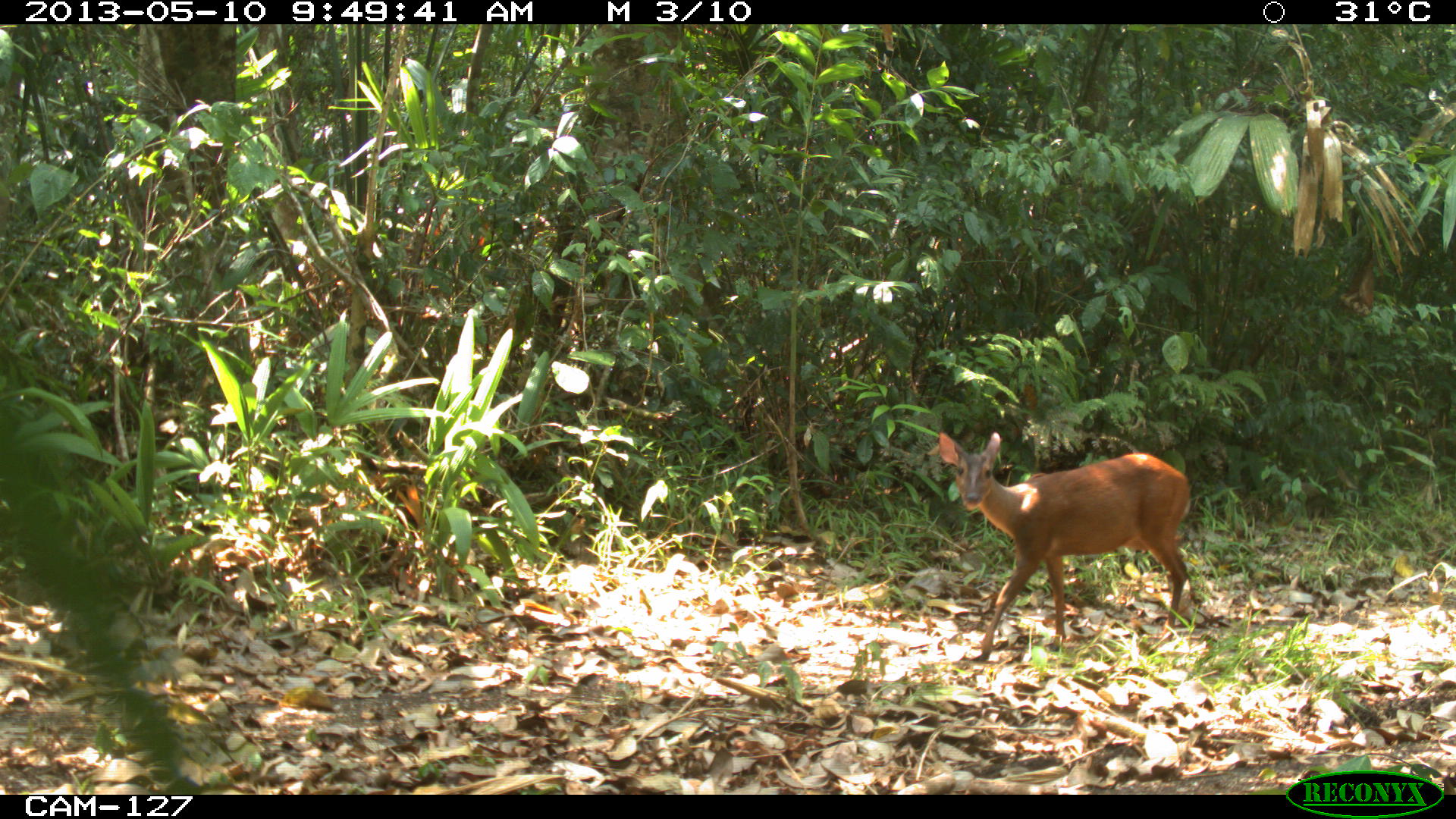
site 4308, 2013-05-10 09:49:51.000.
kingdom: Animalia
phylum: Chordata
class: Mammalia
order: Artiodactyla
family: Cervidae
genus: Mazama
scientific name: Mazama temama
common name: central american red brocket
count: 1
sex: female